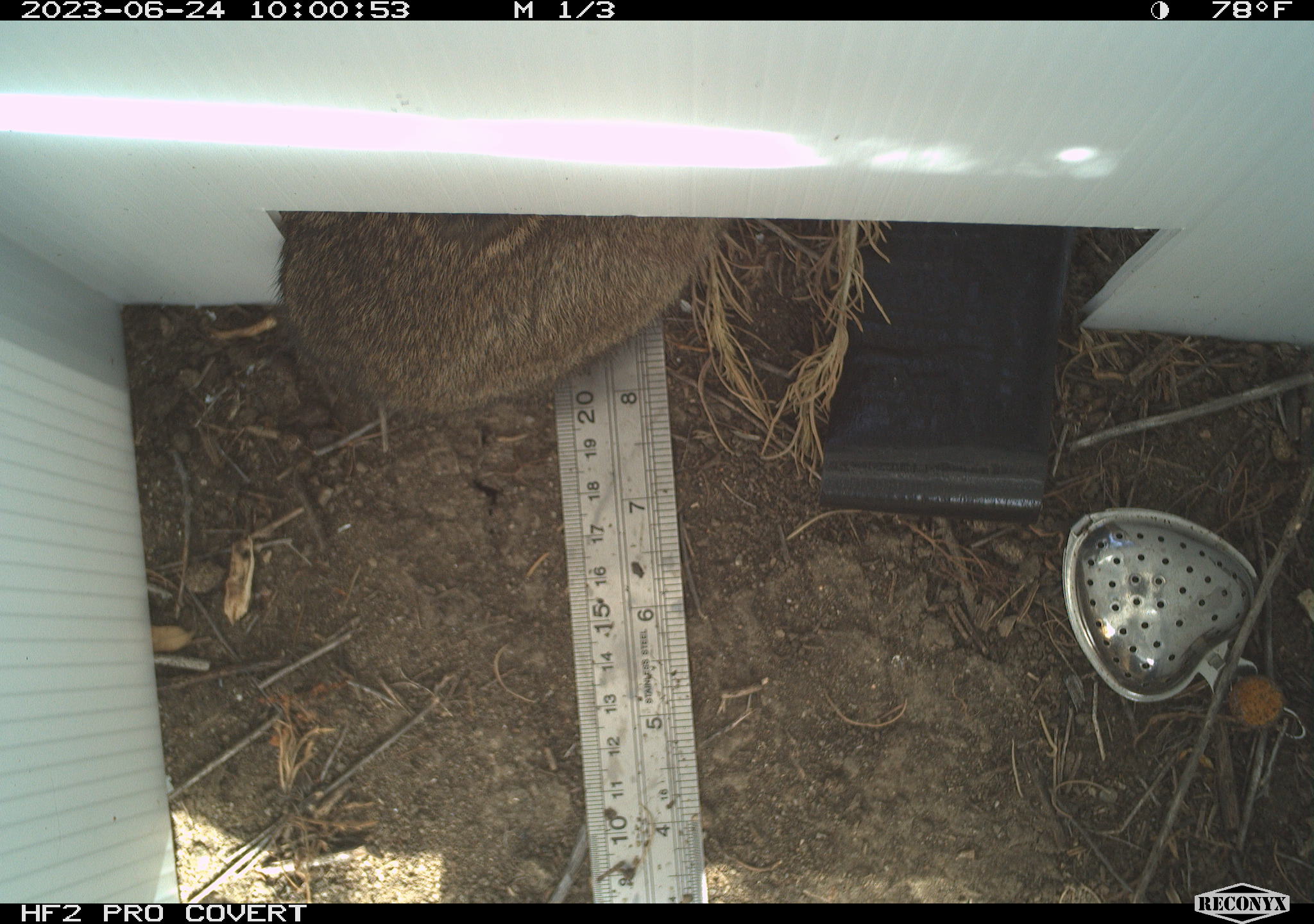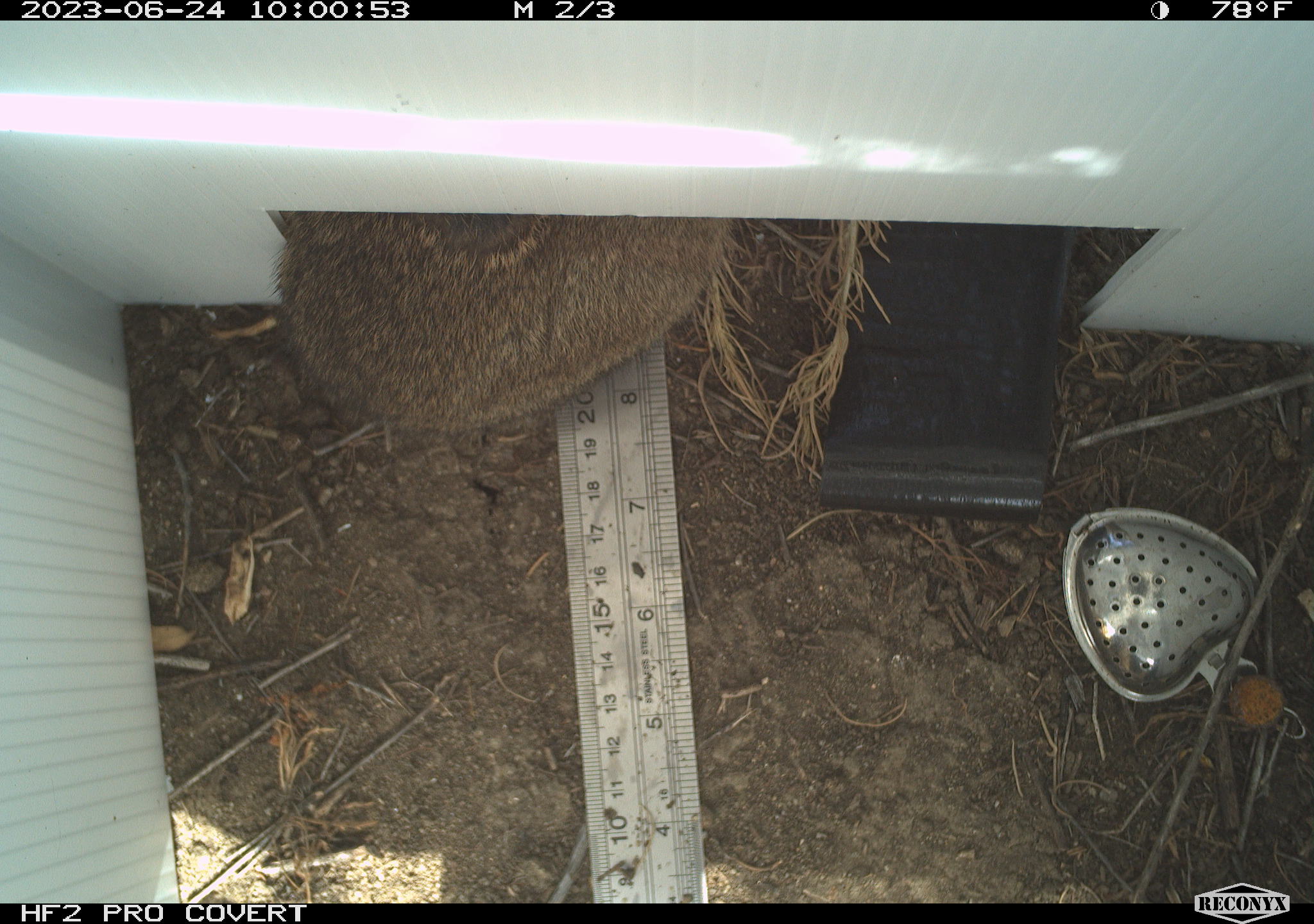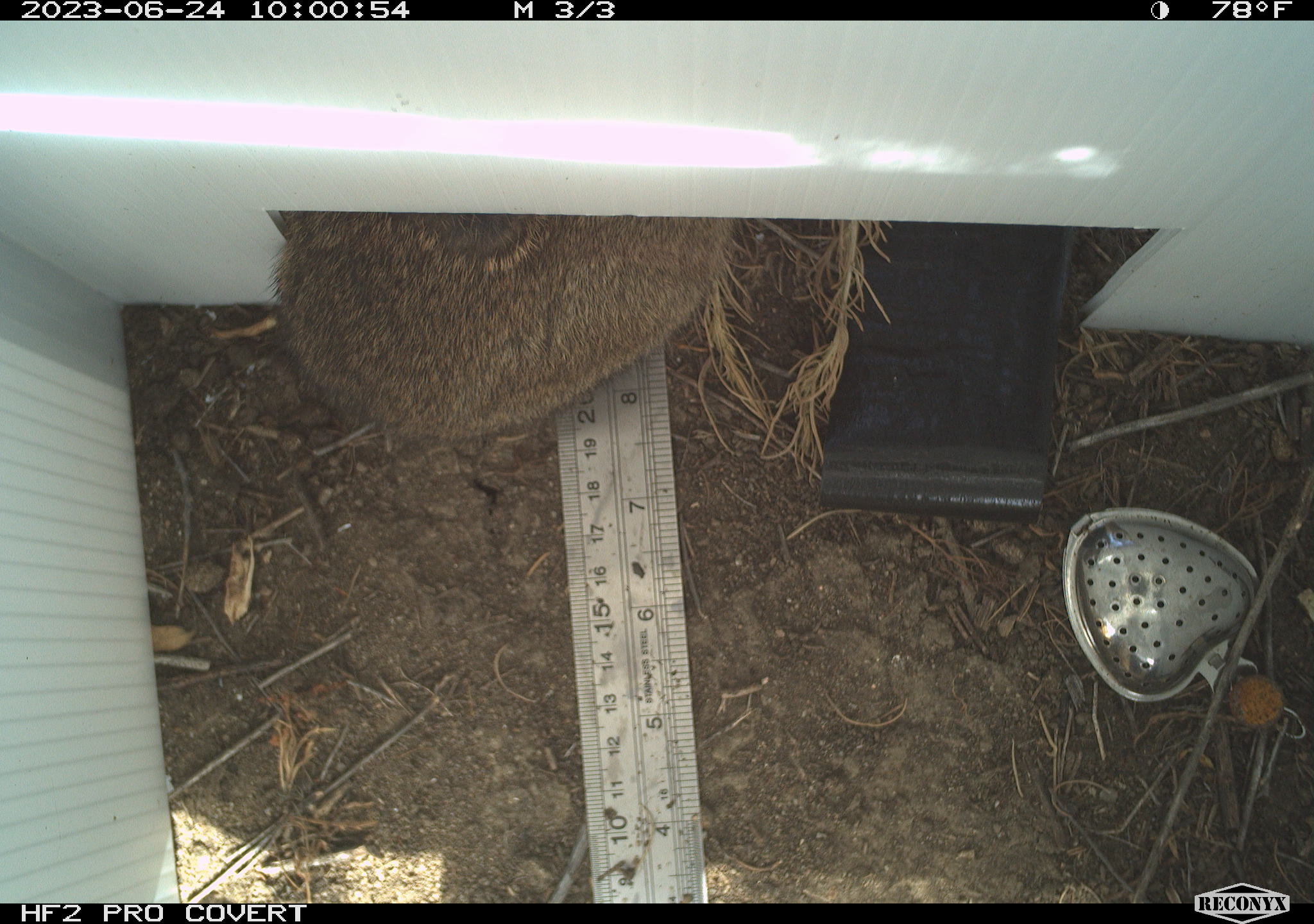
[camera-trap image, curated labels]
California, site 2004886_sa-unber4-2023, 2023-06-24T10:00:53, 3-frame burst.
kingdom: Animalia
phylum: Chordata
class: Mammalia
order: Lagomorpha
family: Leporidae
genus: Sylvilagus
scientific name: Sylvilagus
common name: cottontail rabbits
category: sylvilagus species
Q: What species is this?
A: Sylvilagus species (cottontail rabbits) (Sylvilagus).